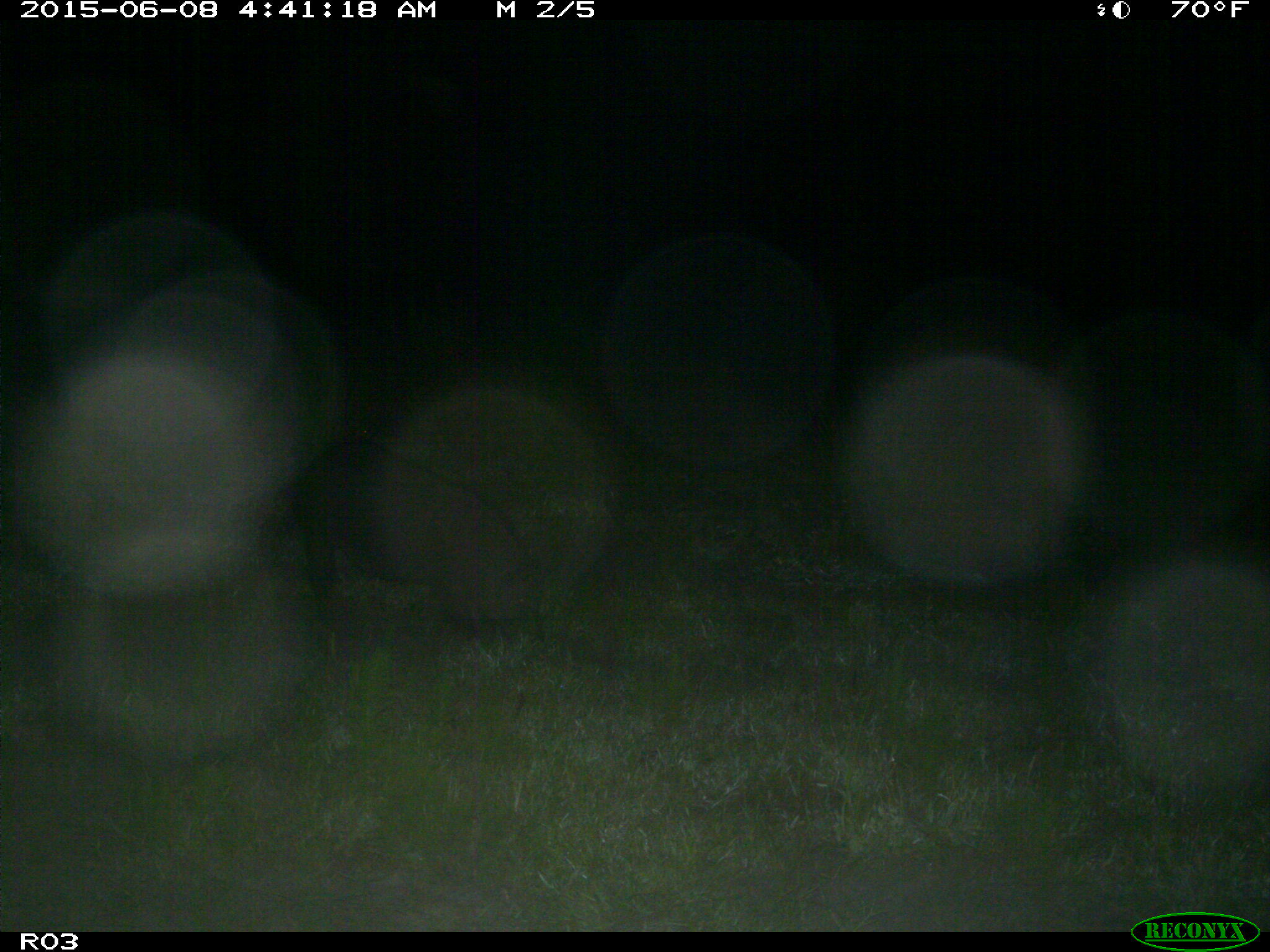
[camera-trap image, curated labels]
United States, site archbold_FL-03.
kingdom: Animalia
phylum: Chordata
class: Mammalia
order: Artiodactyla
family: Suidae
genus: Sus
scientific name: Sus scrofa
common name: wild boar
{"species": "Sus scrofa (wild boar)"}